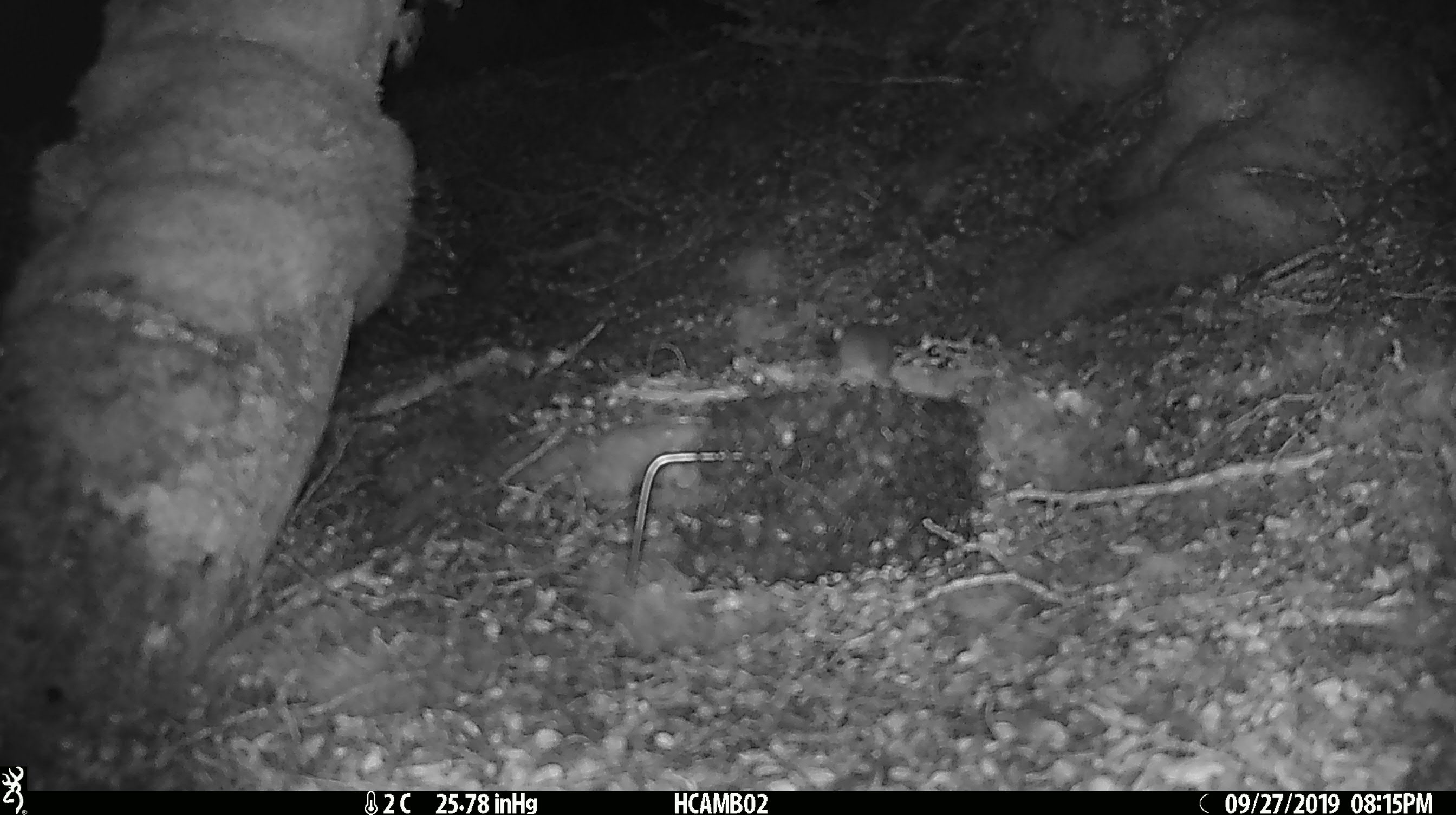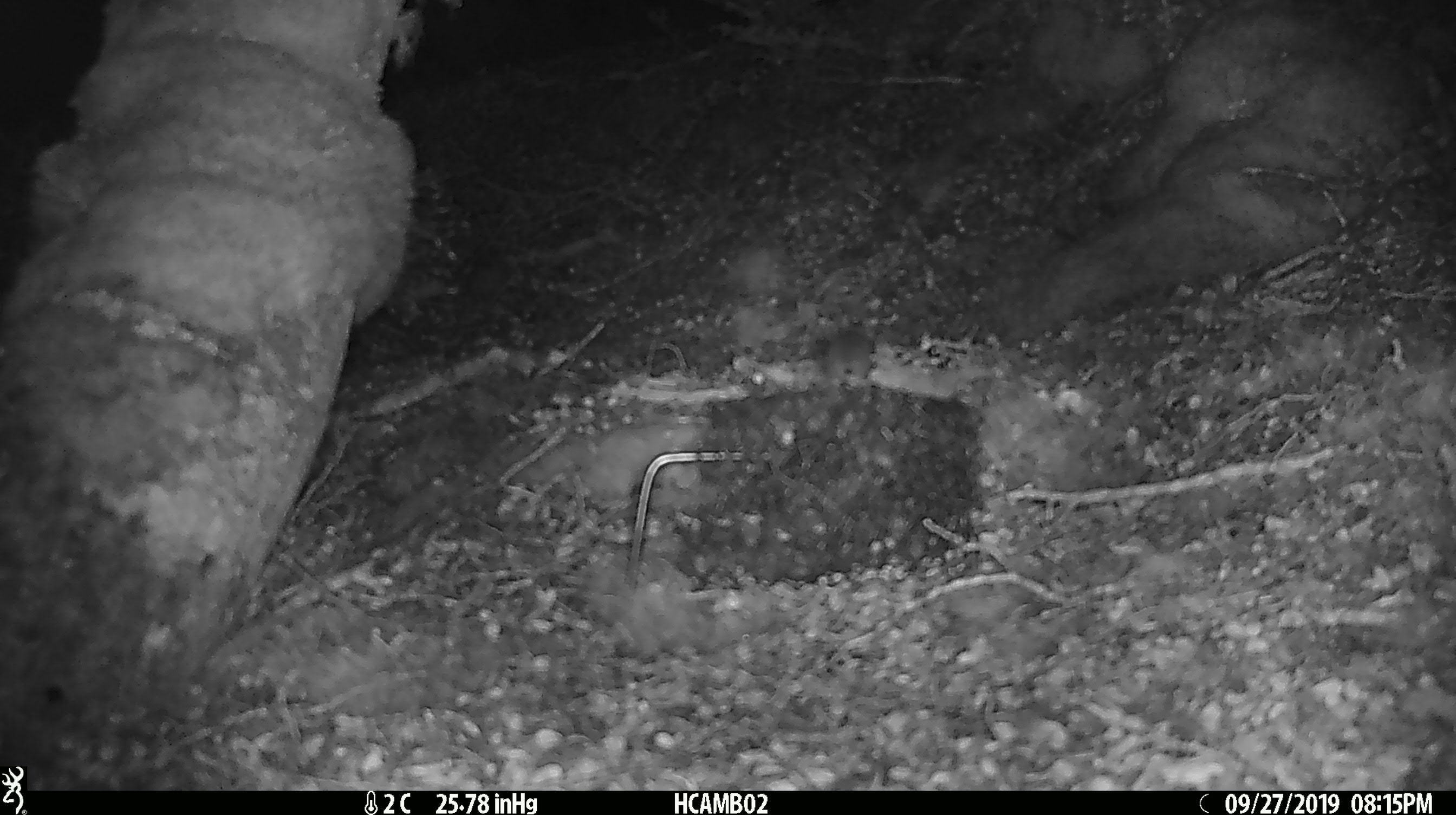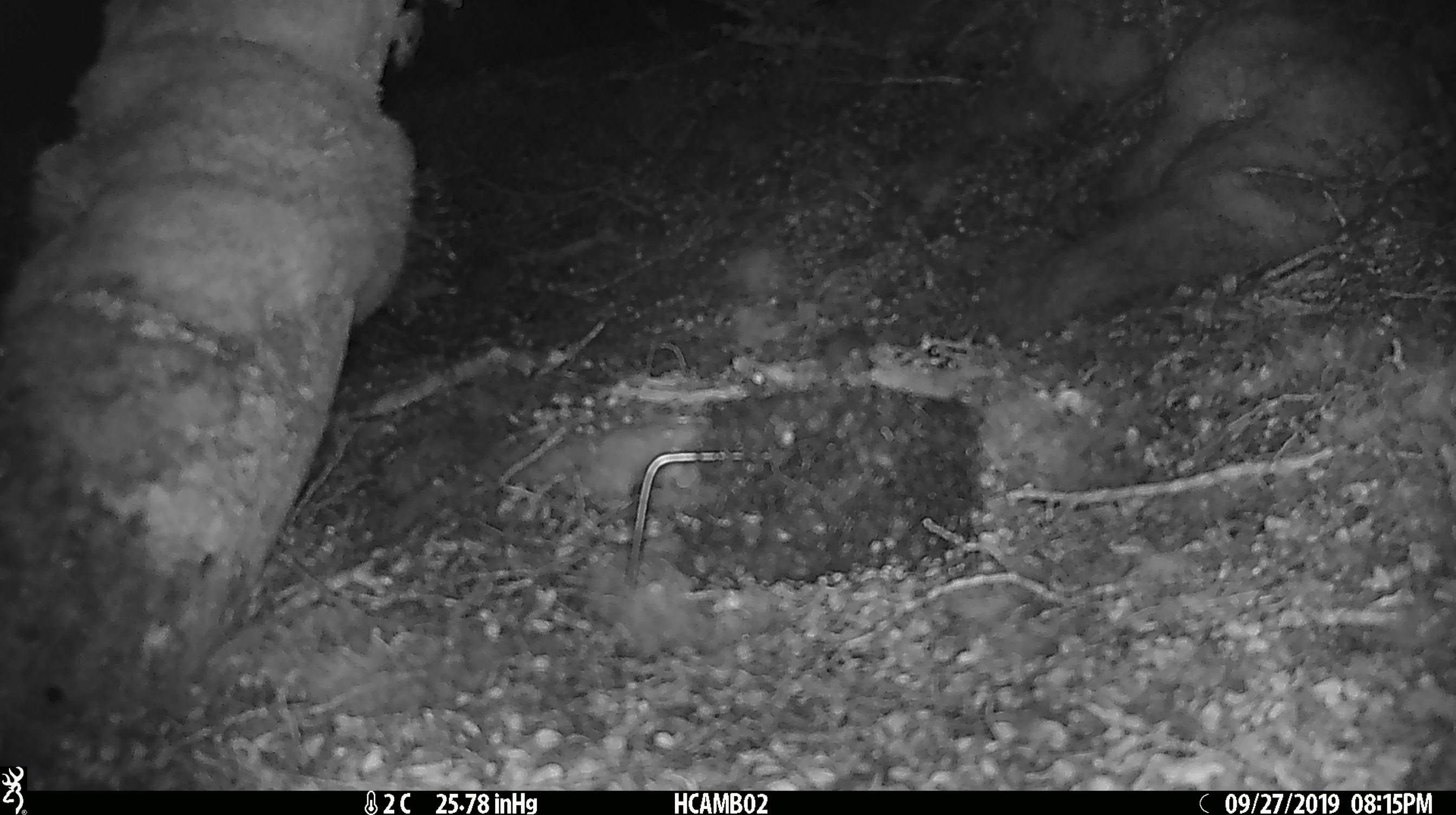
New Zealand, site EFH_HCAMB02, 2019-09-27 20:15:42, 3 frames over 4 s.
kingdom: Animalia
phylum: Chordata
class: Mammalia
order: Rodentia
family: Muridae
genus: Mus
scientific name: Mus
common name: mouse